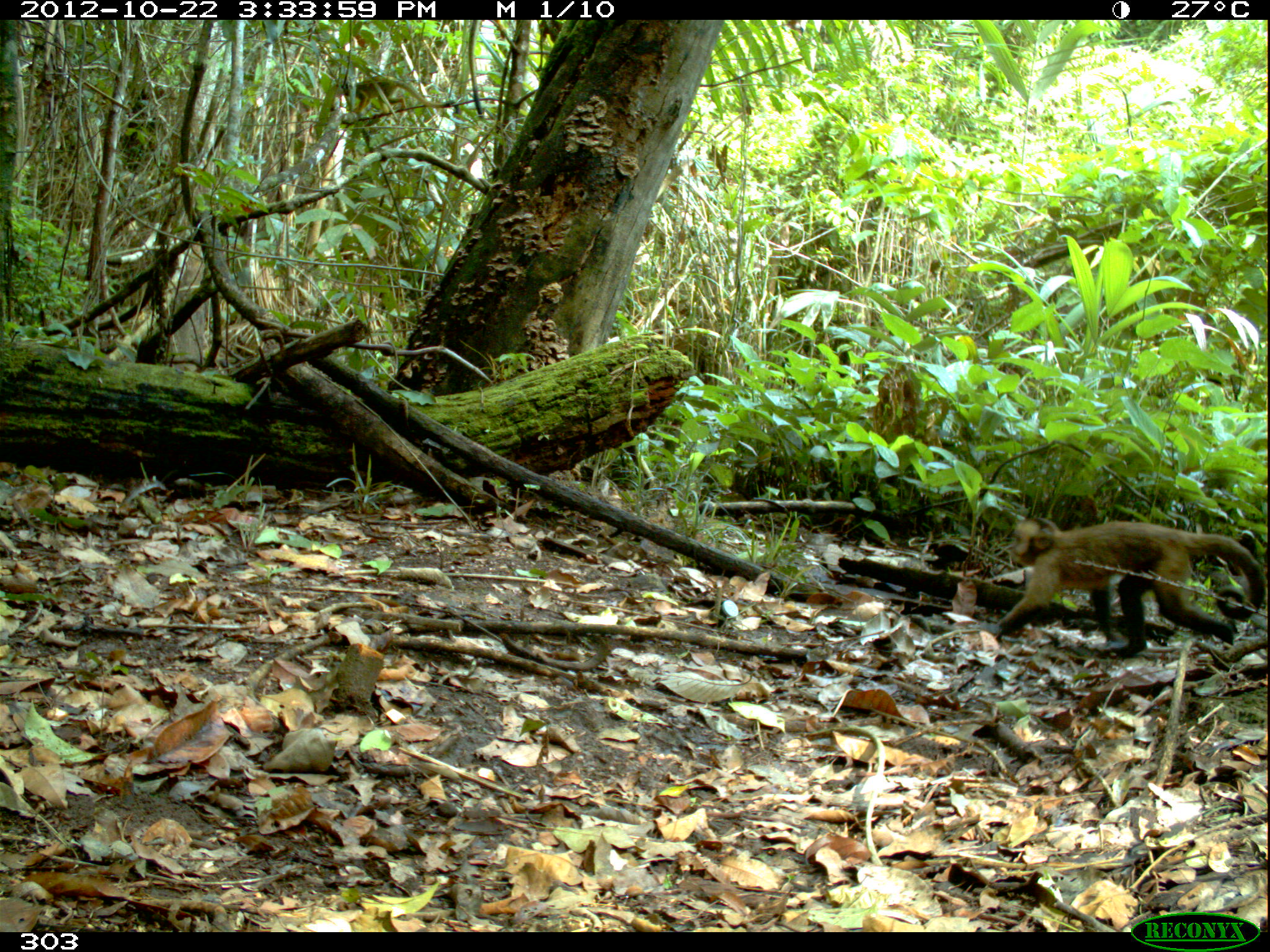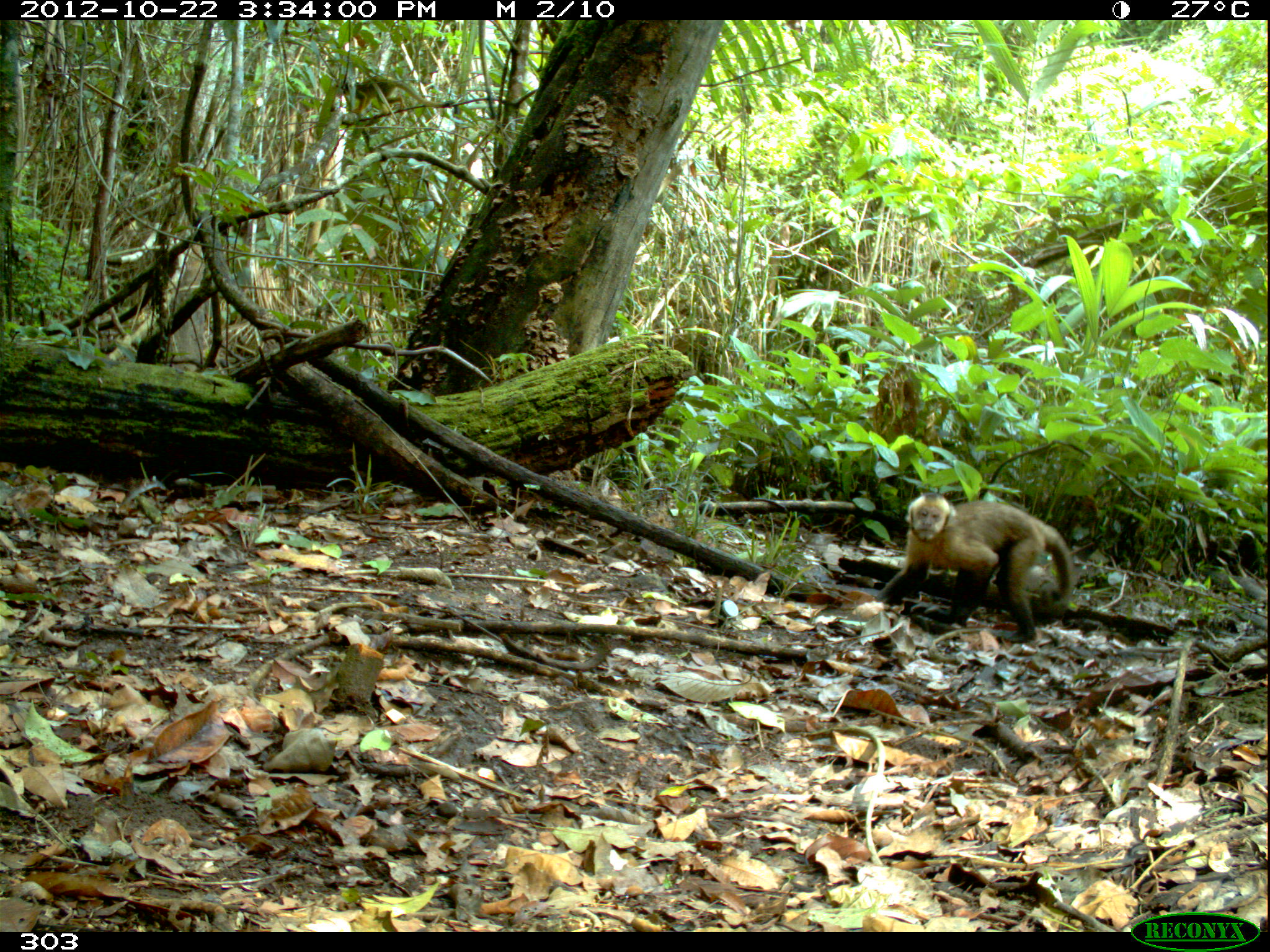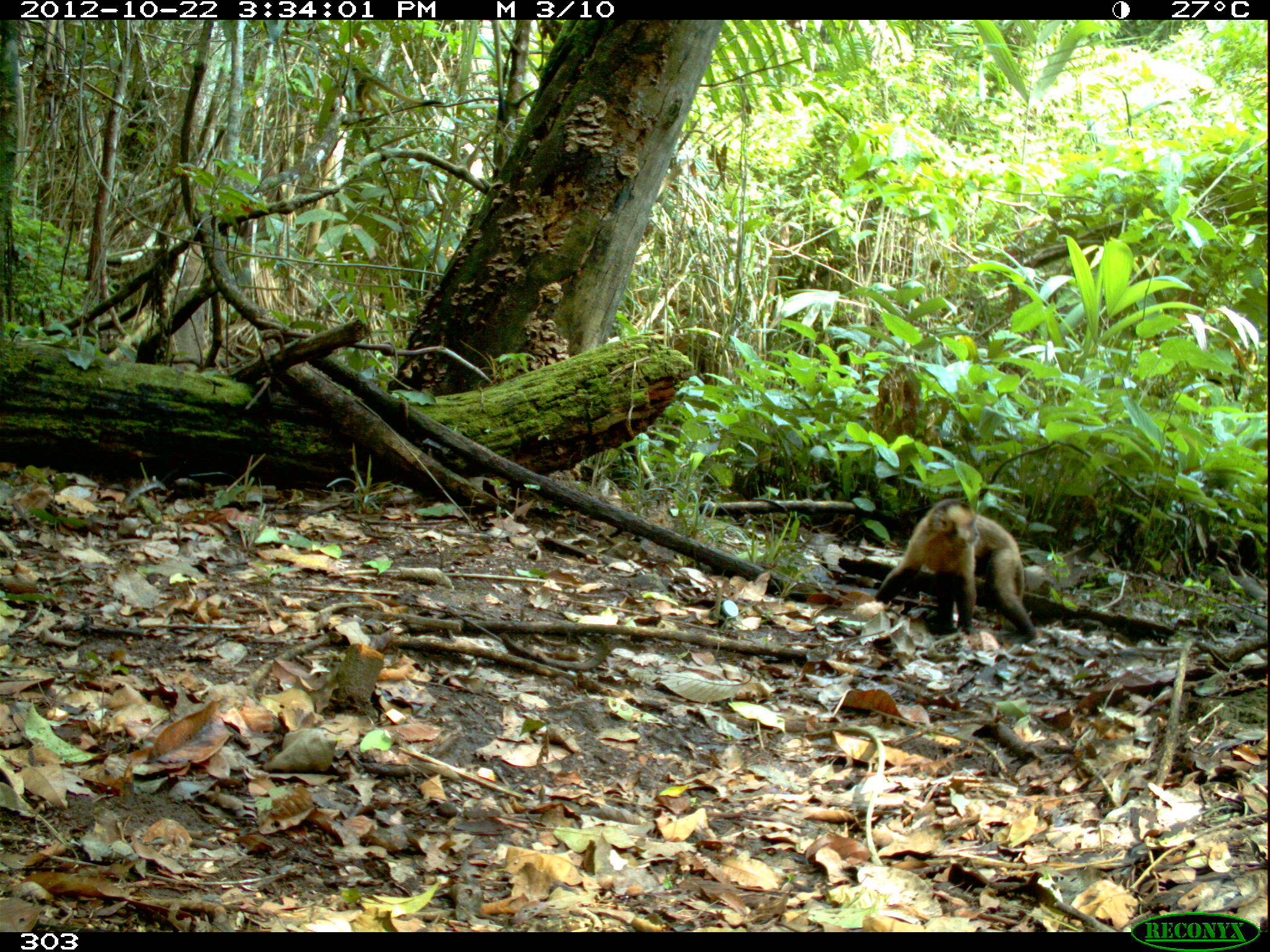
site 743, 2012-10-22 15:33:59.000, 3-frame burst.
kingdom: Animalia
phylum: Chordata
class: Mammalia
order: Primates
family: Cebidae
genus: Sapajus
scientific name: Sapajus apella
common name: tufted capuchin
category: cebus apella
Cebus apella (tufted capuchin) (Sapajus apella).